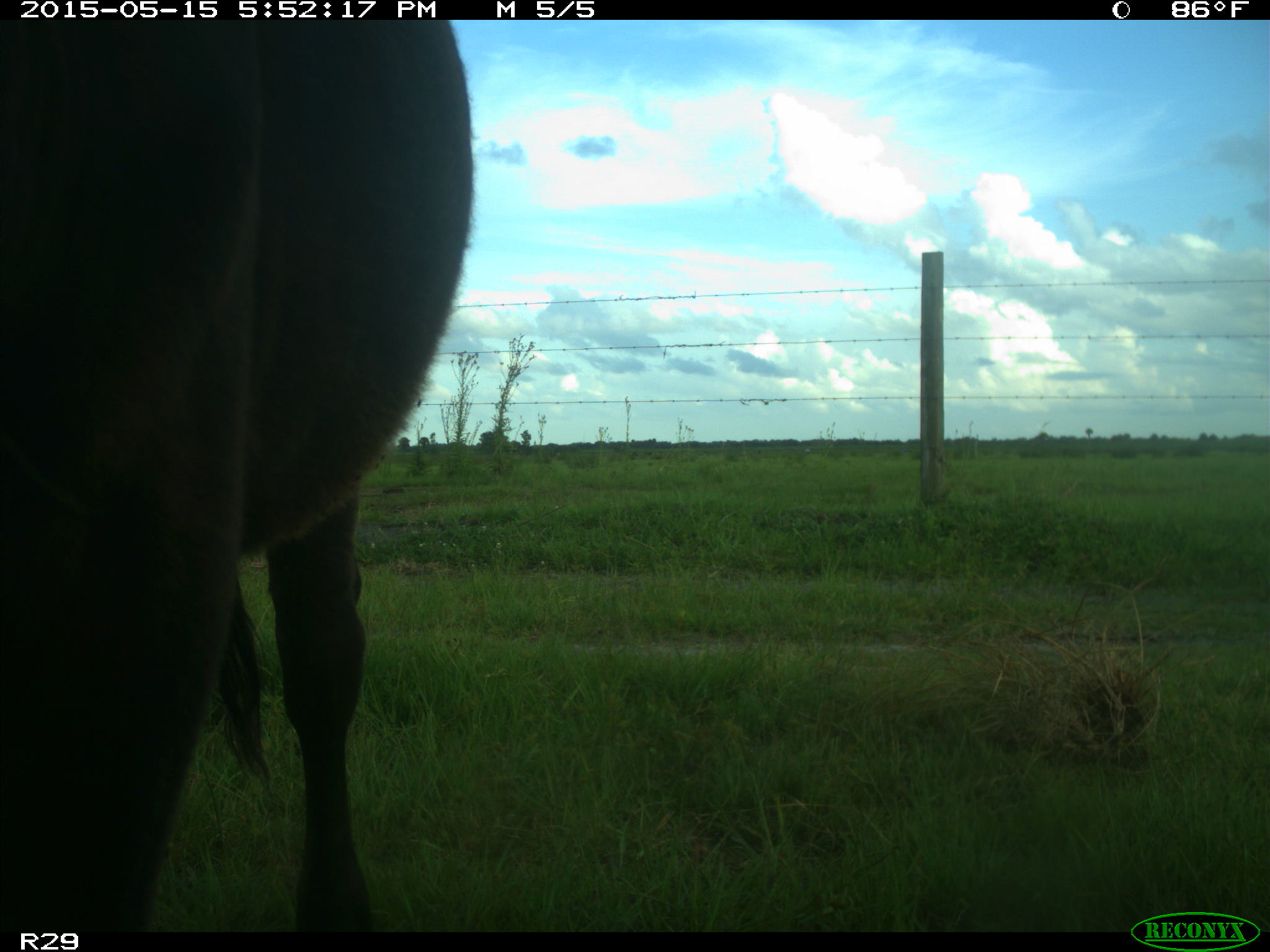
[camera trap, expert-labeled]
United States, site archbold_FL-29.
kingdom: Animalia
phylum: Chordata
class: Mammalia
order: Artiodactyla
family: Bovidae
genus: Bos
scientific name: Bos taurus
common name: domestic cow